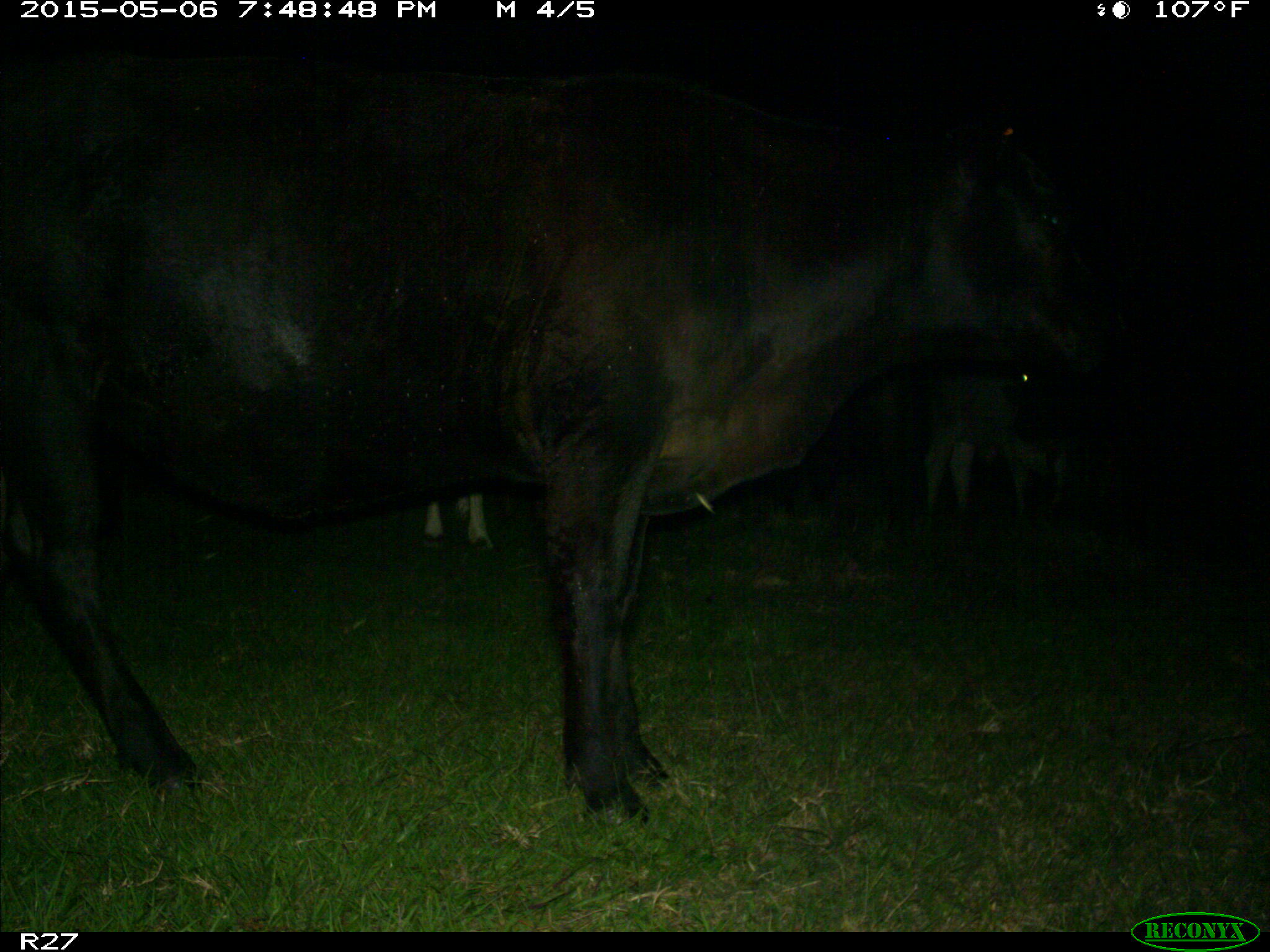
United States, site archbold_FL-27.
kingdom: Animalia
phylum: Chordata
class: Mammalia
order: Artiodactyla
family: Bovidae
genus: Bos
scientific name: Bos taurus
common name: domestic cow